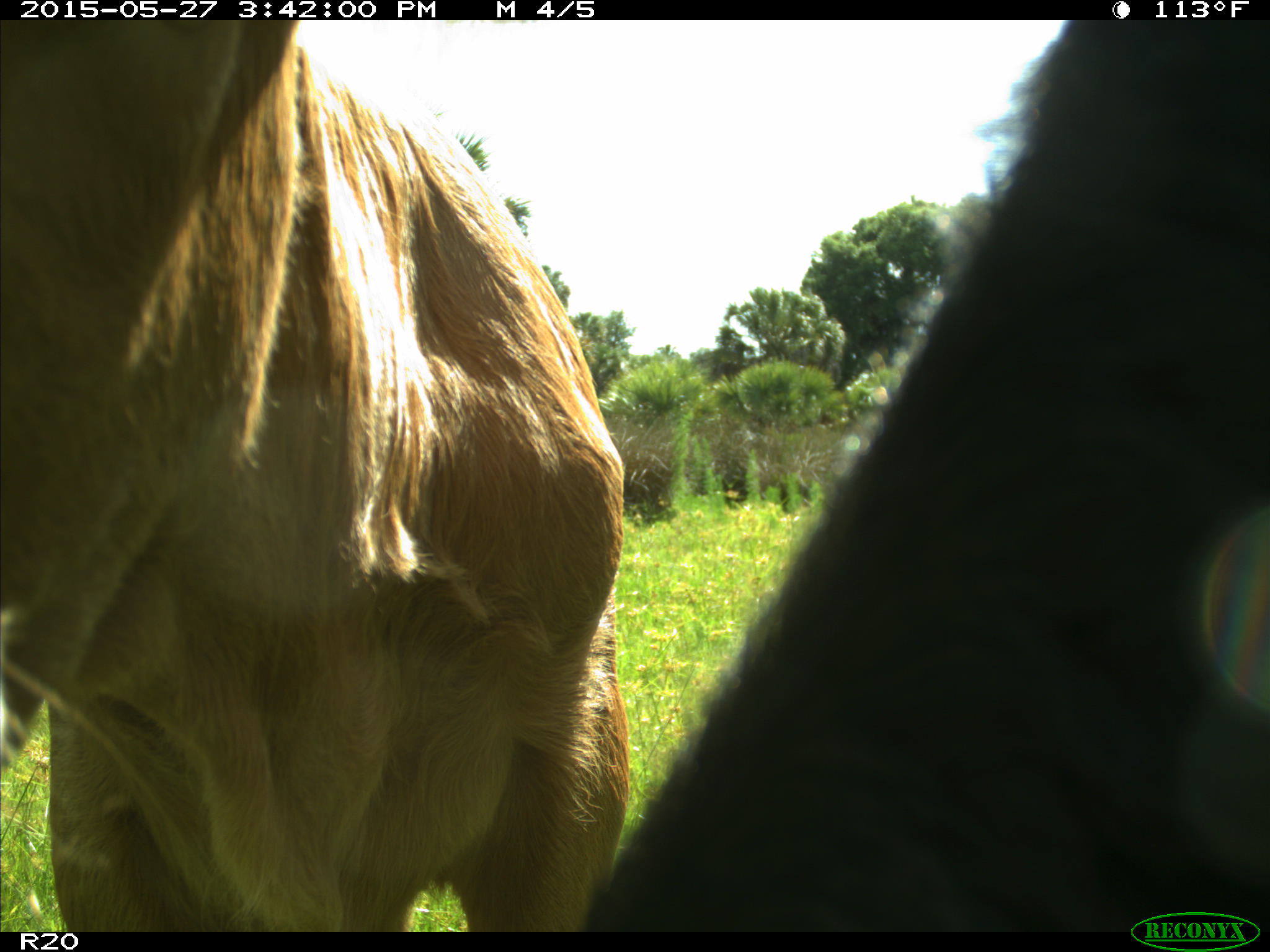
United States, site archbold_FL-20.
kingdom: Animalia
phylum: Chordata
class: Mammalia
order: Artiodactyla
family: Bovidae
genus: Bos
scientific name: Bos taurus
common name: domestic cow